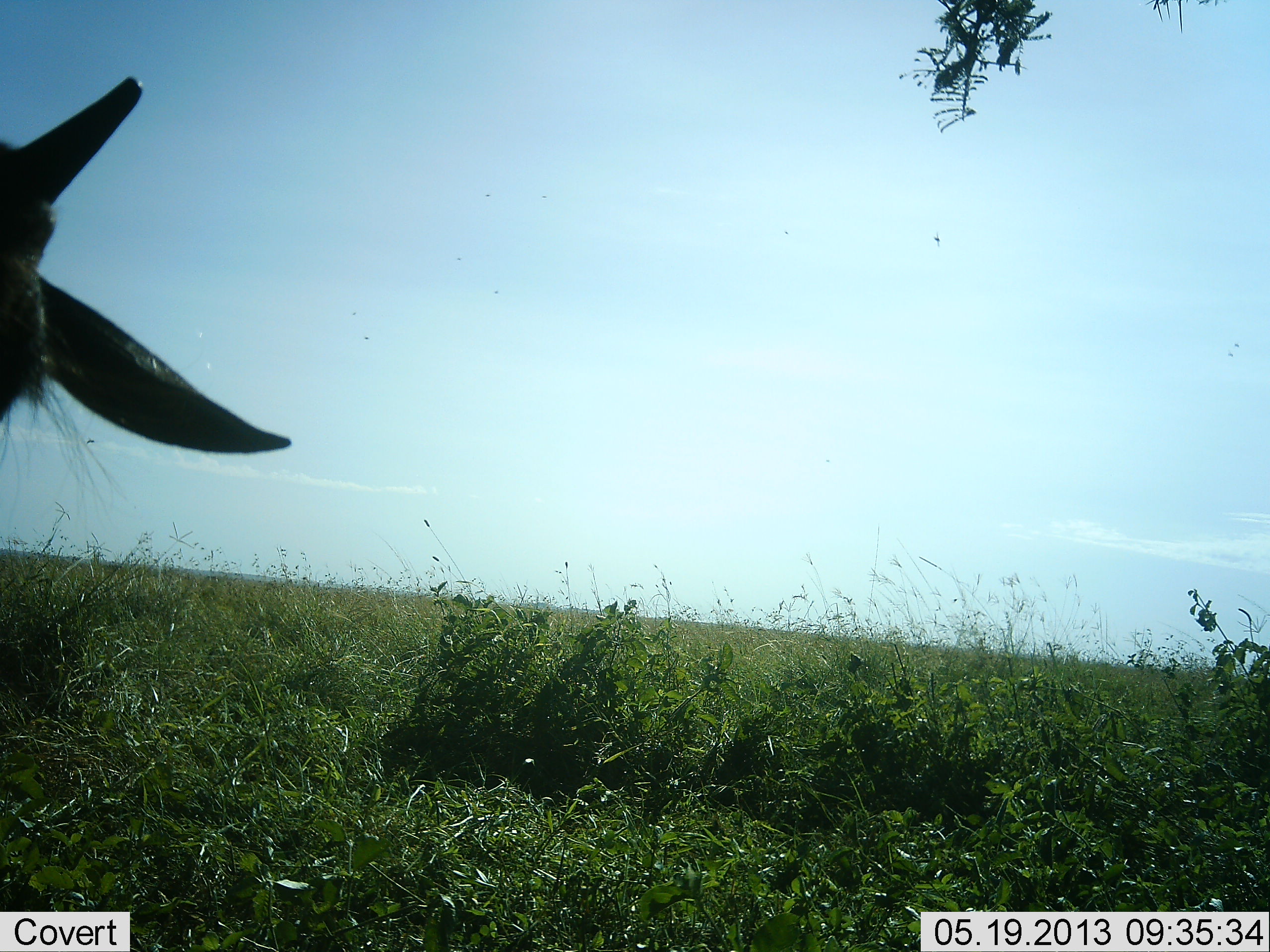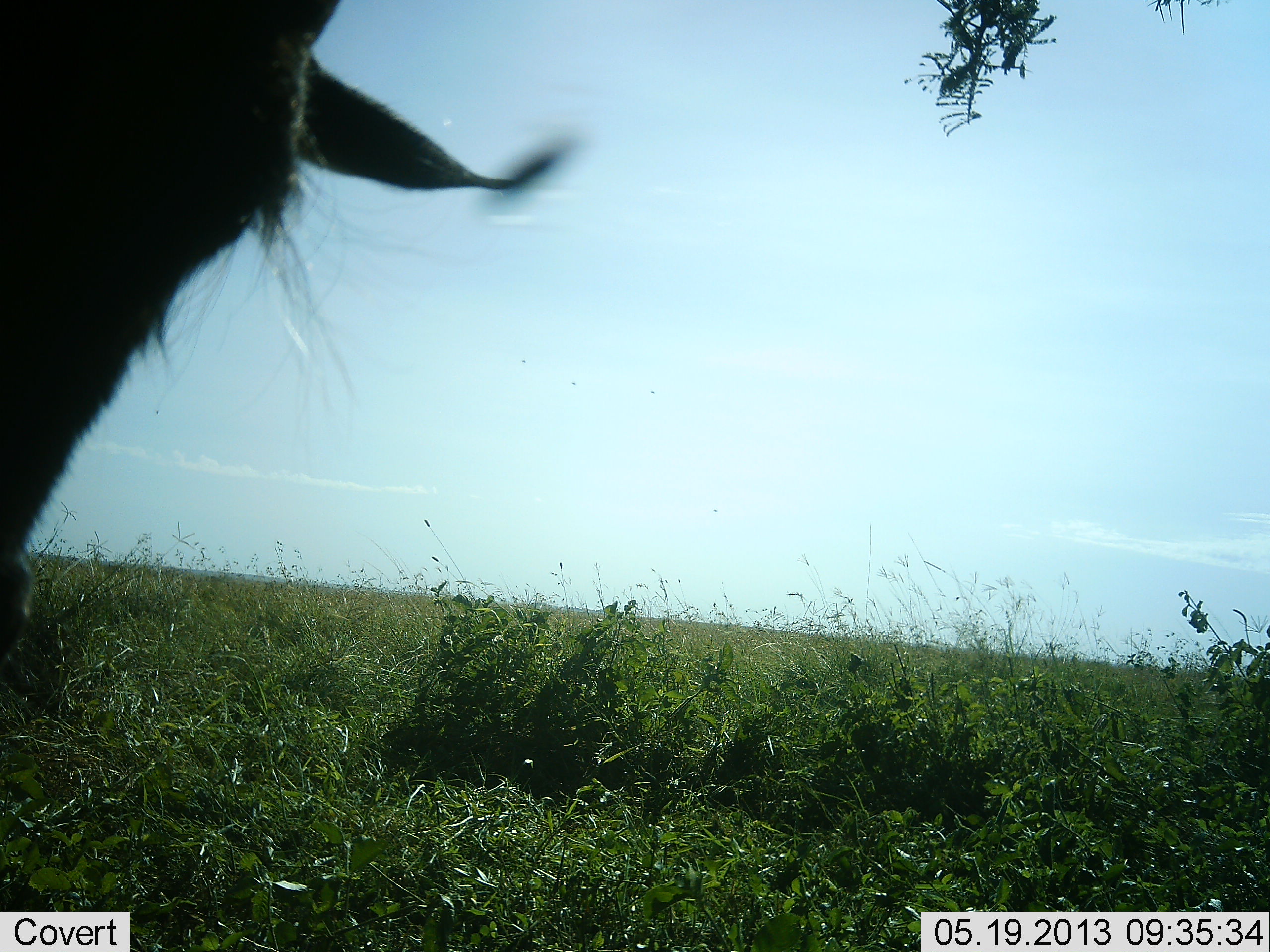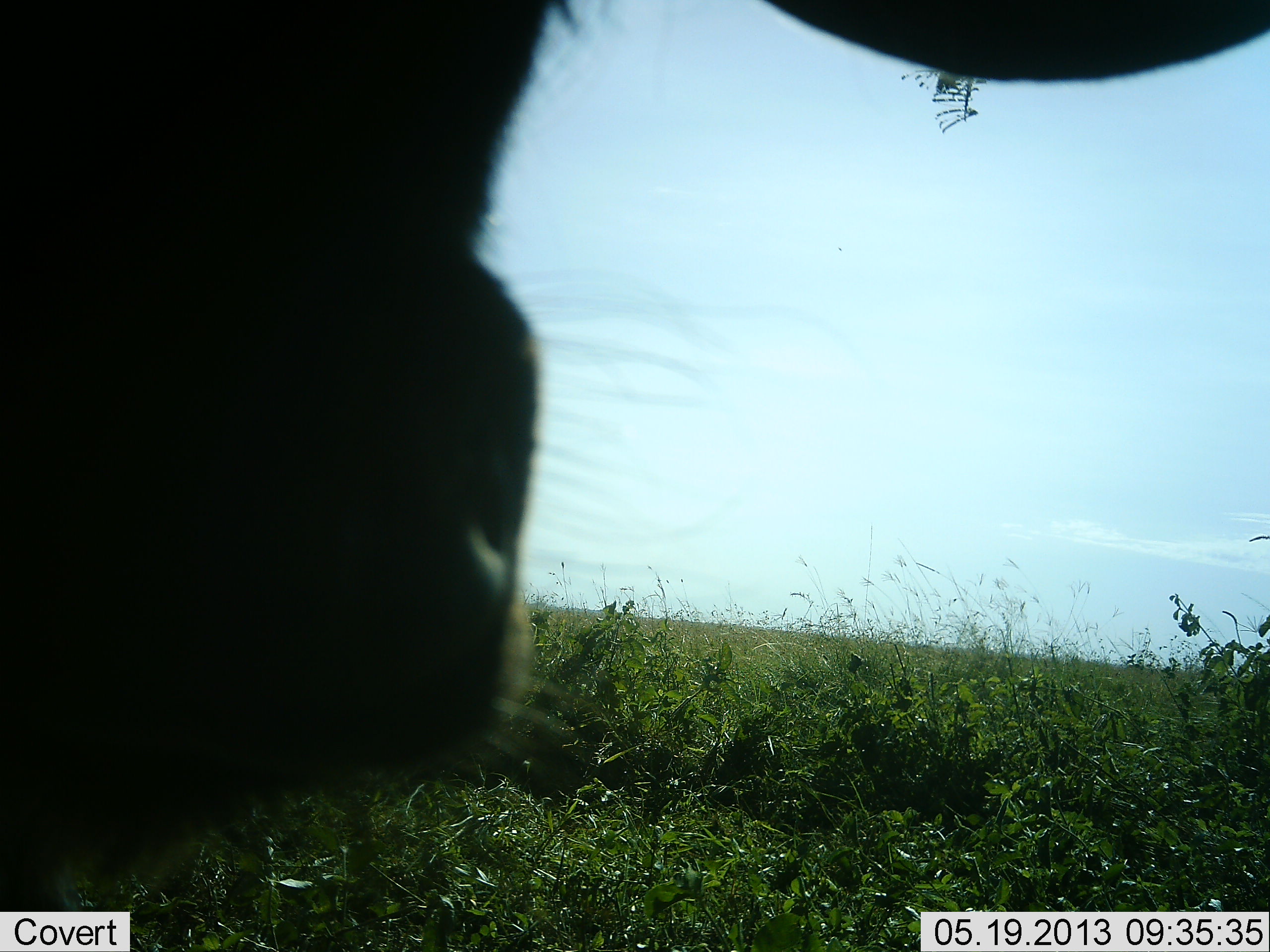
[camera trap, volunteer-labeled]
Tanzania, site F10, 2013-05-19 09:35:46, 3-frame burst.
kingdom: Animalia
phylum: Chordata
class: Mammalia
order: Artiodactyla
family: Bovidae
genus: Connochaetes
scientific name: Connochaetes taurinus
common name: blue wildebeest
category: wildebeest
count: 1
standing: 31%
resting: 0%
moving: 56%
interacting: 12%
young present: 12%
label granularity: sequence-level